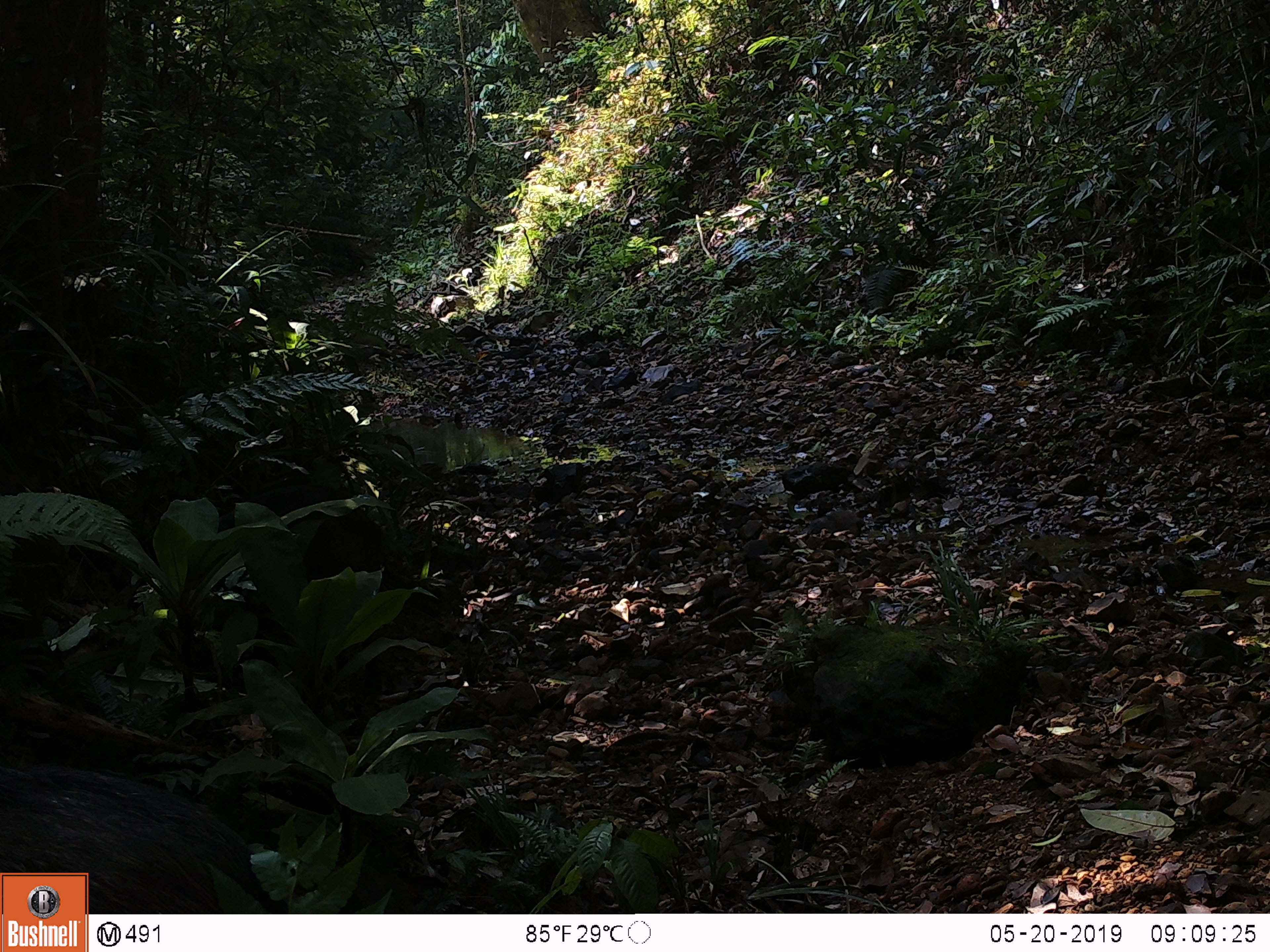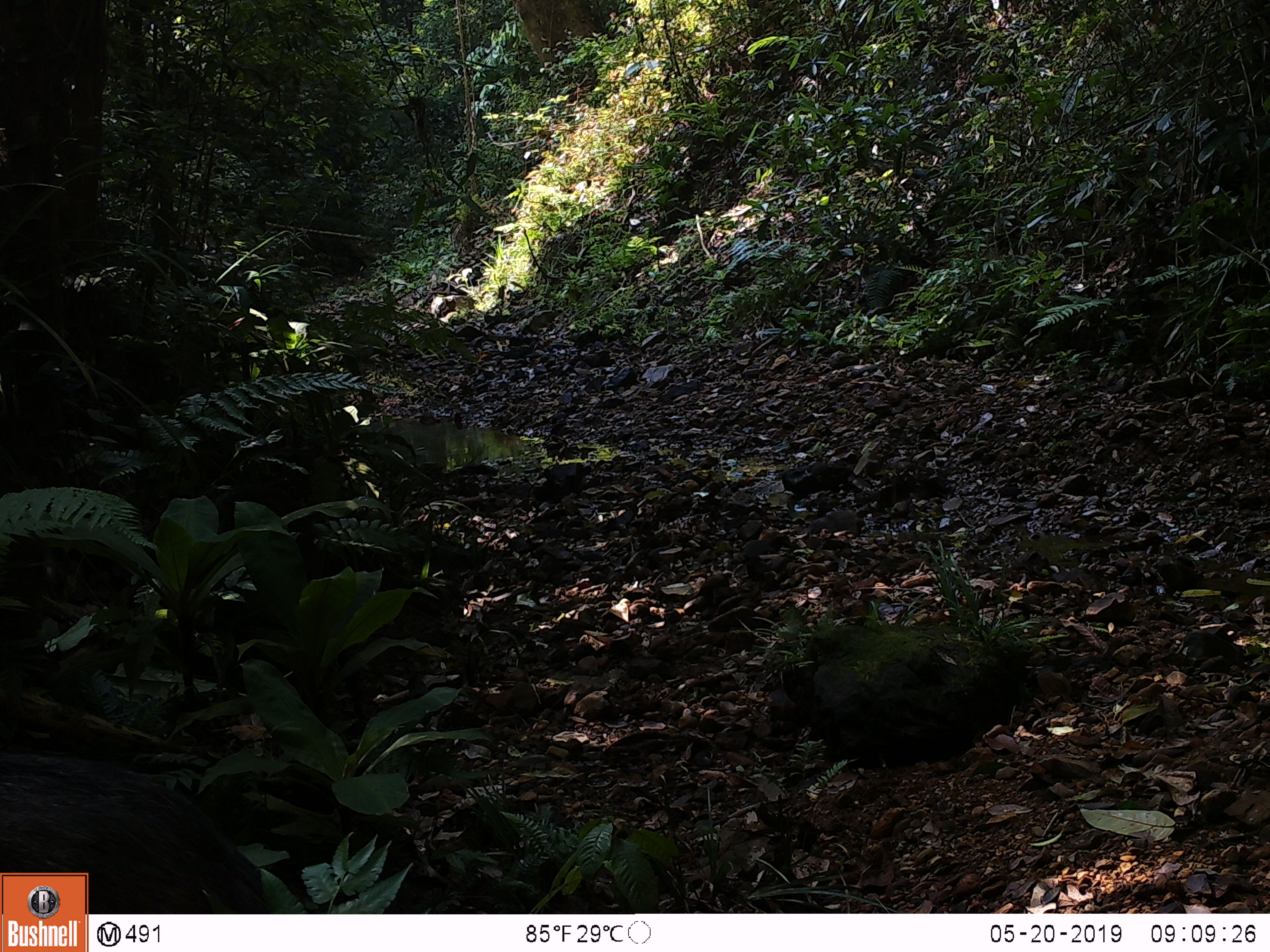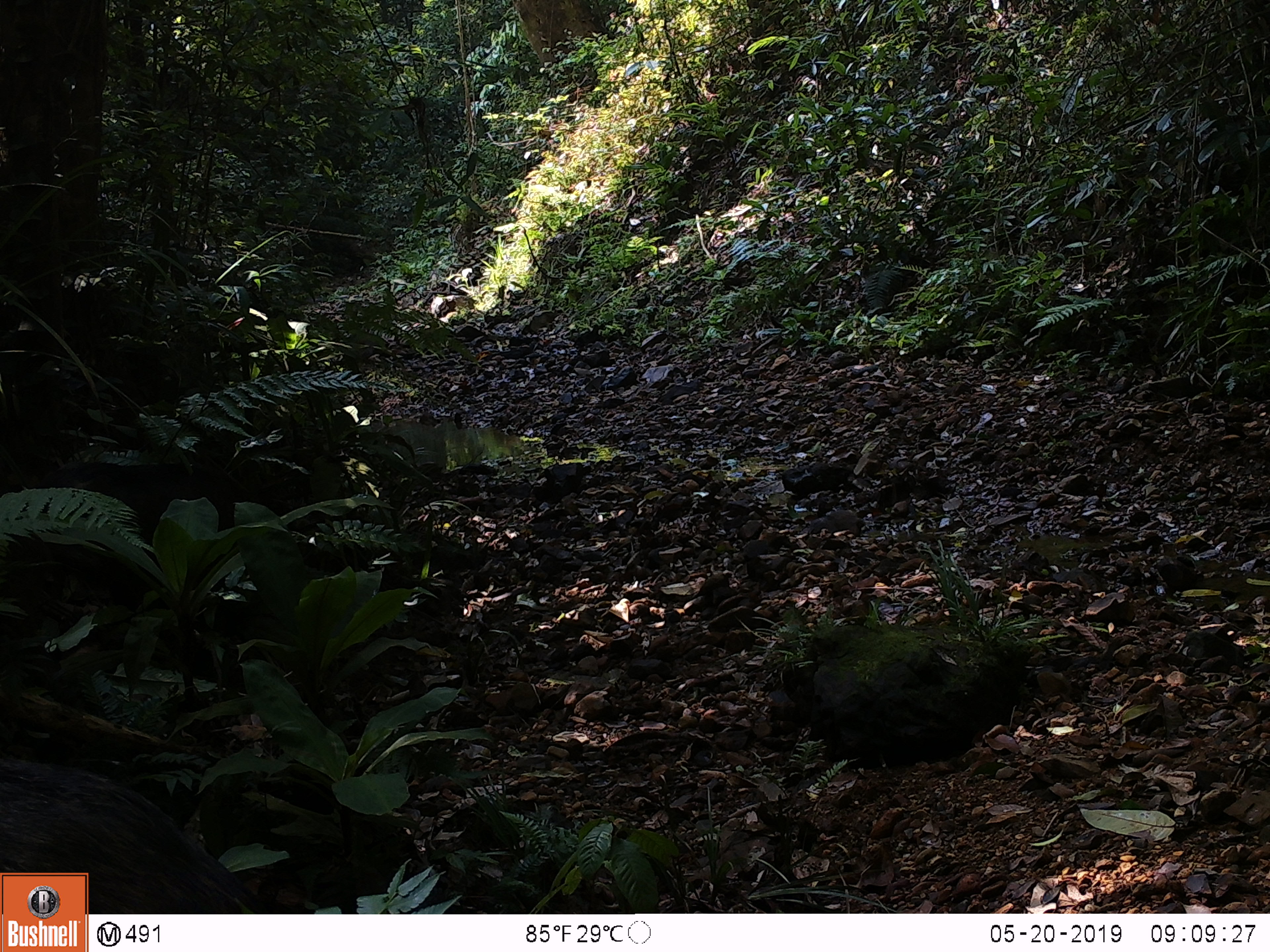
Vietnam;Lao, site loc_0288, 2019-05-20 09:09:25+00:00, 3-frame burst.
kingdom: Animalia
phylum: Chordata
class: Mammalia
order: Artiodactyla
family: Suidae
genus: Sus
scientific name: Sus scrofa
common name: eurasian wild pig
Eurasian wild pig (Sus scrofa). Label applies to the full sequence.